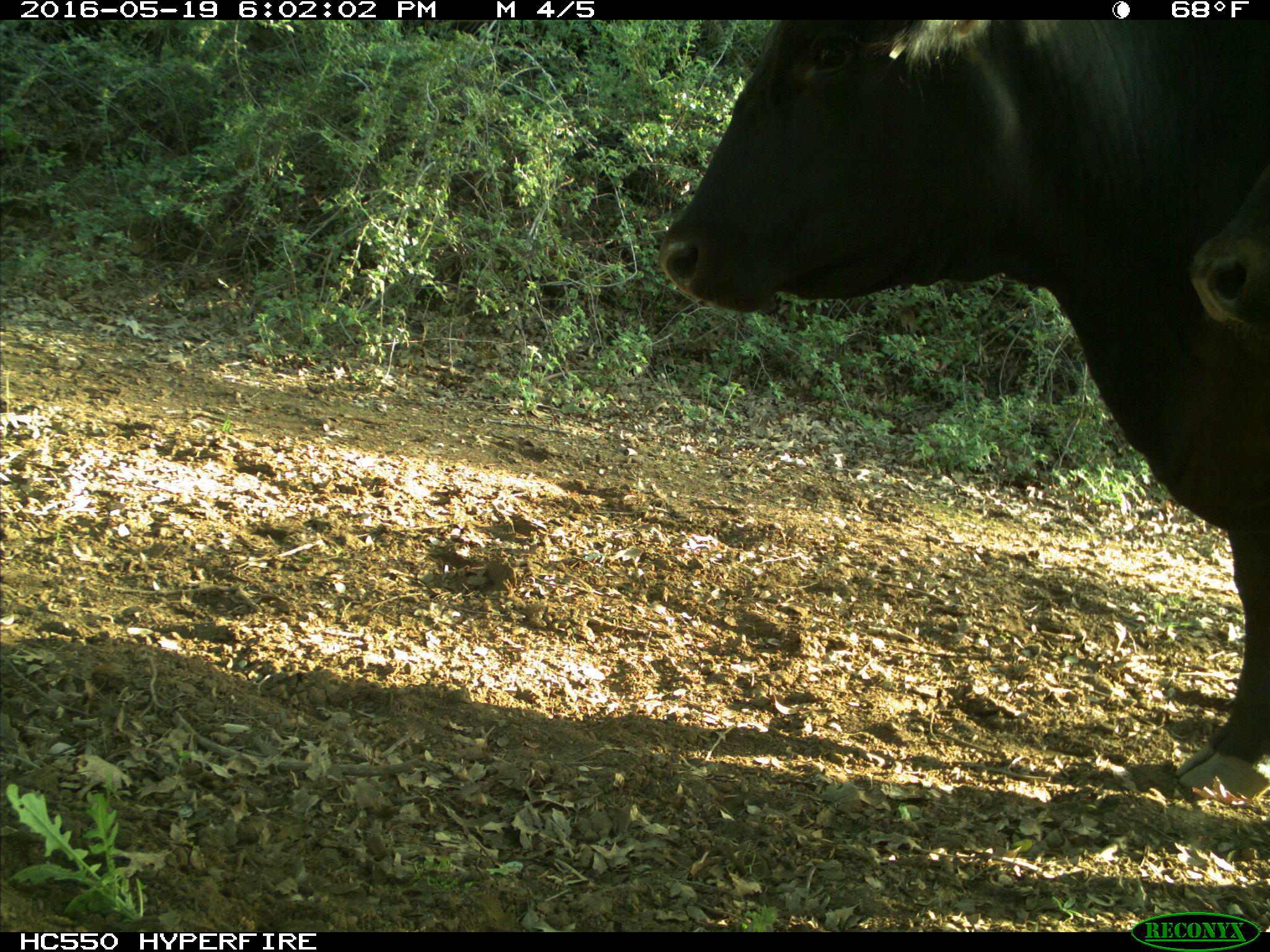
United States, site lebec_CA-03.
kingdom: Animalia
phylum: Chordata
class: Mammalia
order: Artiodactyla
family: Bovidae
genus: Bos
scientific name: Bos taurus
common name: domestic cow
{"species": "Bos taurus (domestic cow)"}